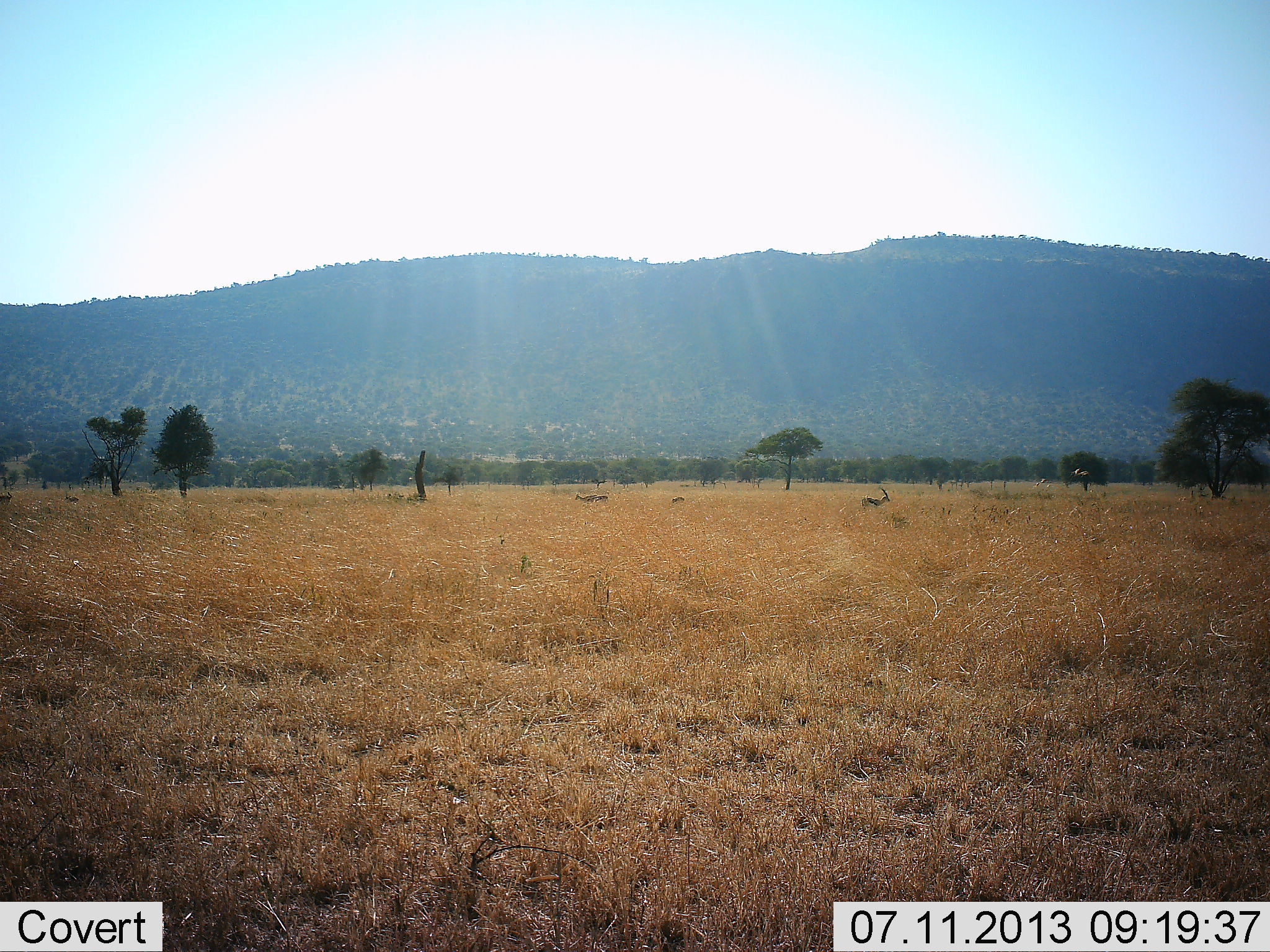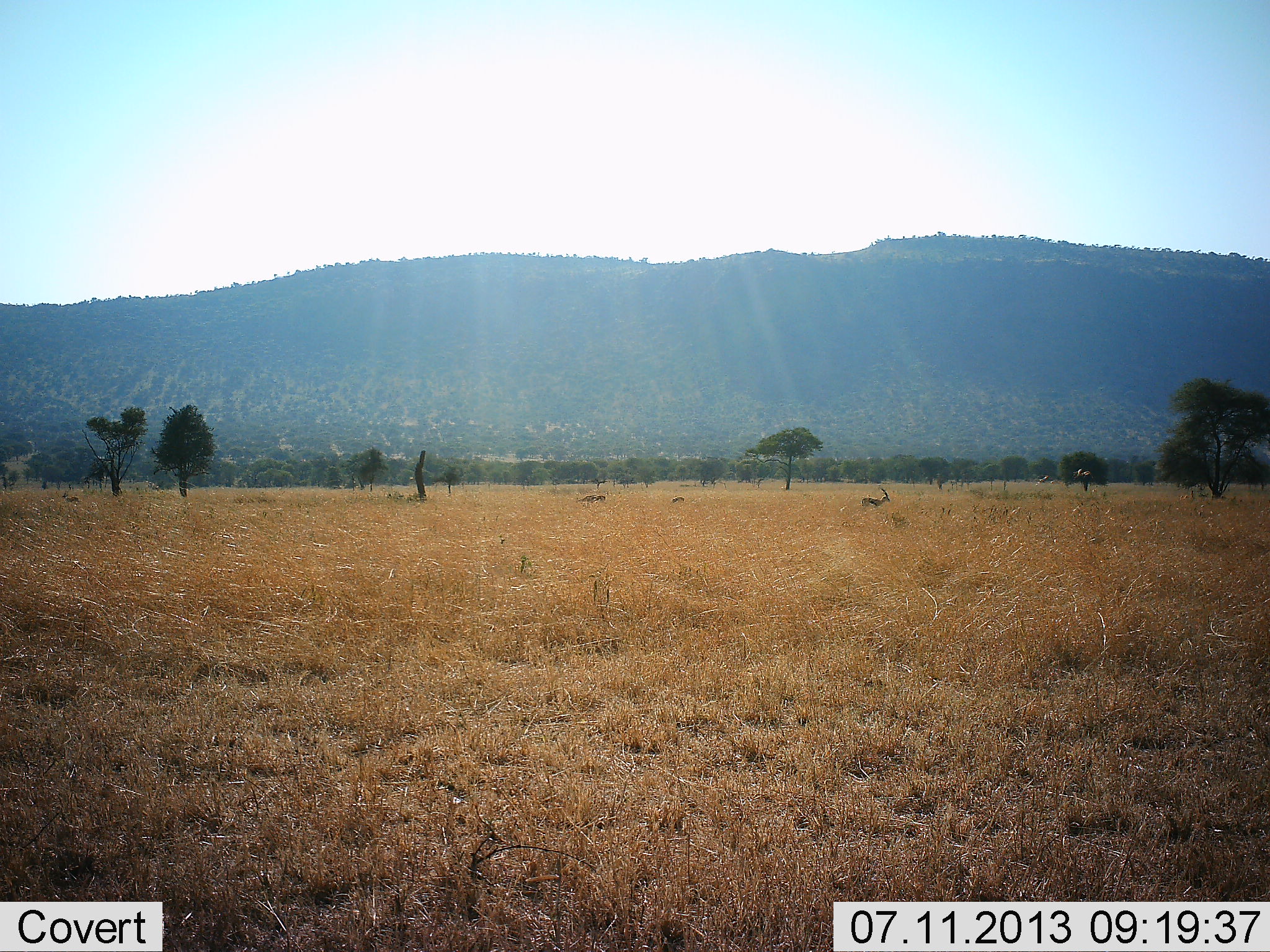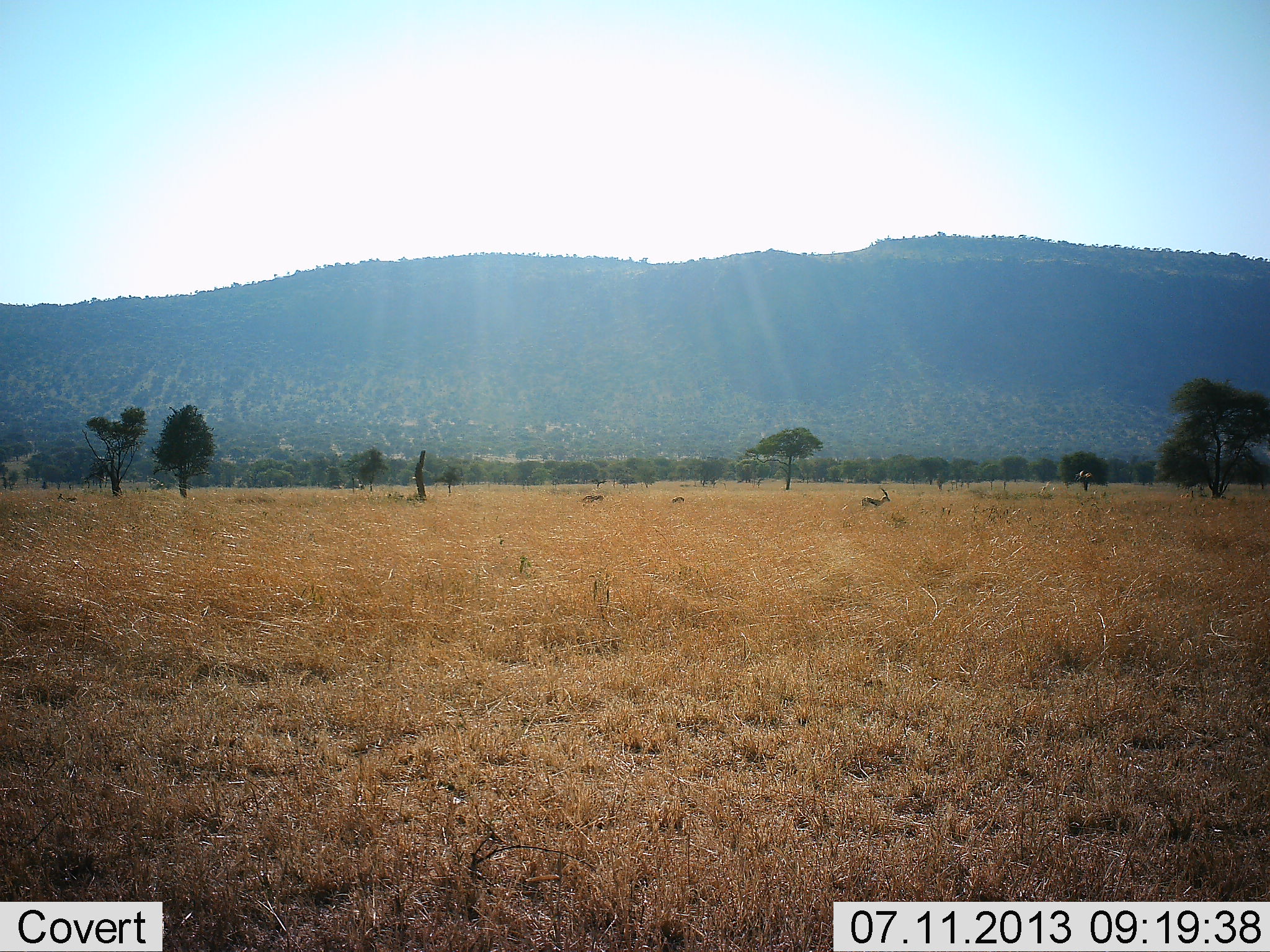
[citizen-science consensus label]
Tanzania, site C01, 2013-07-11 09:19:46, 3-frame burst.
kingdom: Animalia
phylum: Chordata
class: Mammalia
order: Artiodactyla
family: Bovidae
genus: Eudorcas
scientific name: Eudorcas thomsonii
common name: thomson's gazelle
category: gazellethomsons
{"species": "gazellethomsons (thomson's gazelle) (Eudorcas thomsonii)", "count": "5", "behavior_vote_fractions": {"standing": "86%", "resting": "0%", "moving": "29%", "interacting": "0%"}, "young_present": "0%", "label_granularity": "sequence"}